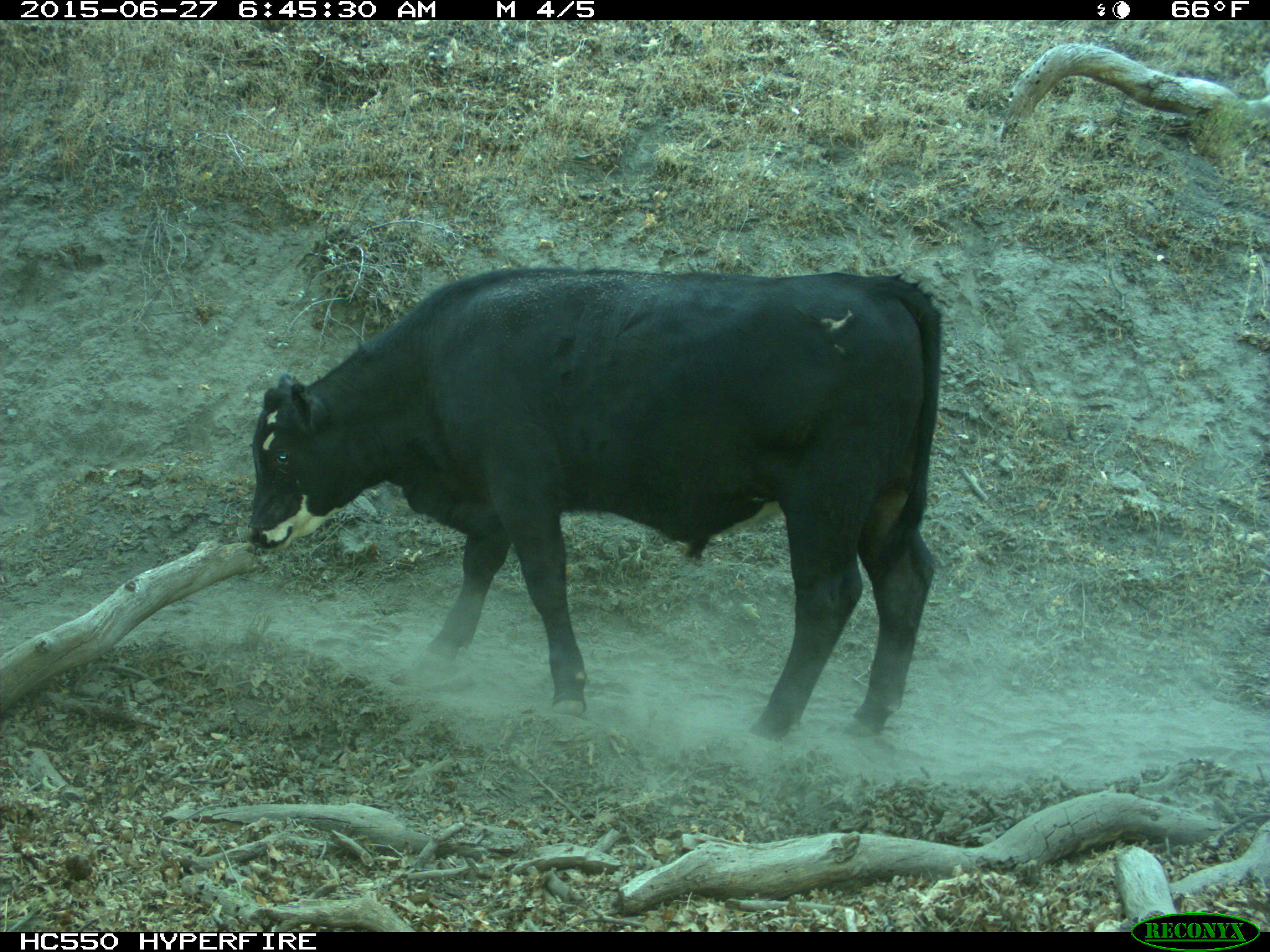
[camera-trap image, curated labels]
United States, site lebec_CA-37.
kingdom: Animalia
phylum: Chordata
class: Mammalia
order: Artiodactyla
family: Bovidae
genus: Bos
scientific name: Bos taurus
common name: domestic cow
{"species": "Bos taurus (domestic cow)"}